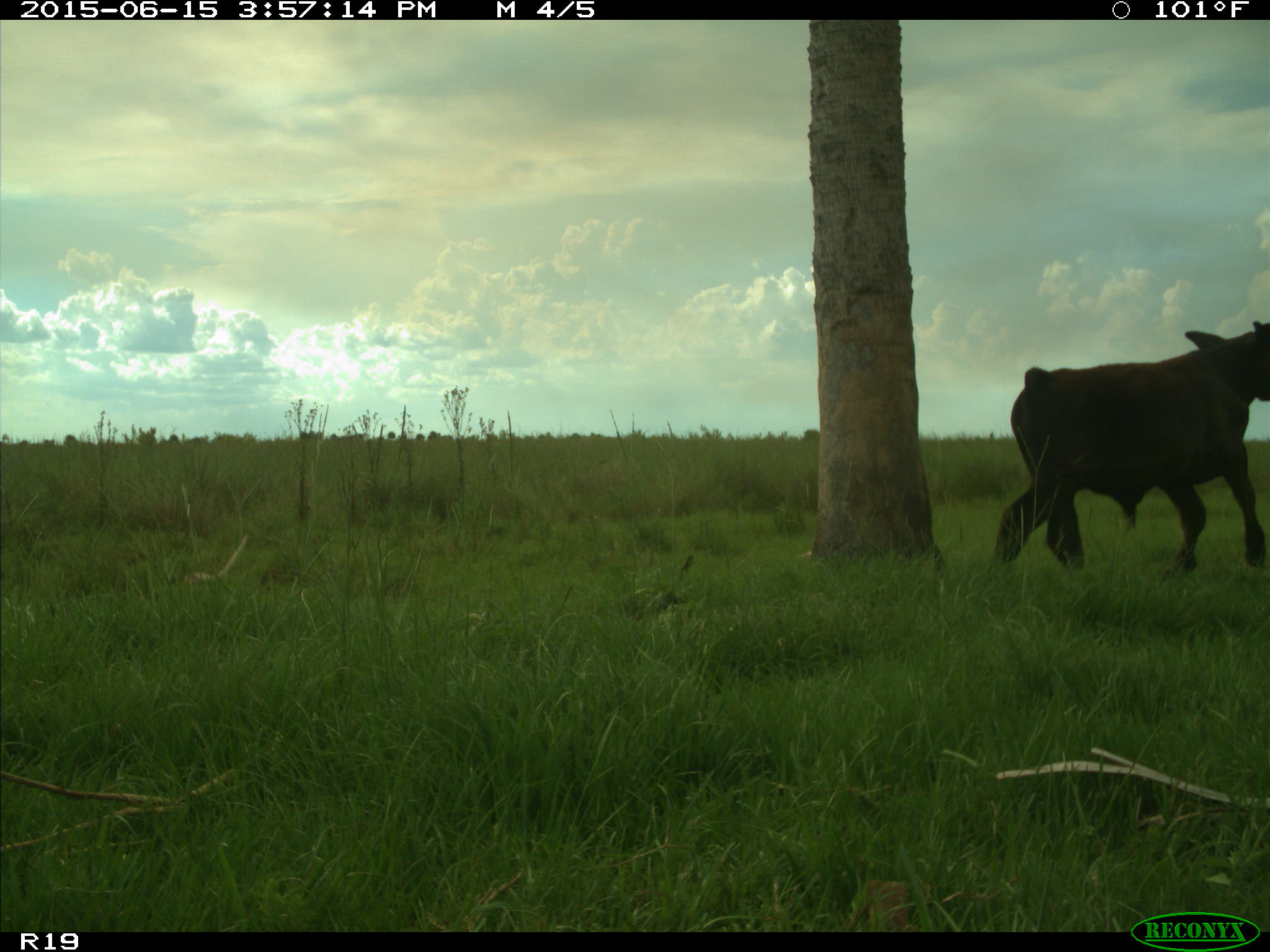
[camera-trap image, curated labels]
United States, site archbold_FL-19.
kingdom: Animalia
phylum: Chordata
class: Mammalia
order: Artiodactyla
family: Bovidae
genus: Bos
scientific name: Bos taurus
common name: domestic cow